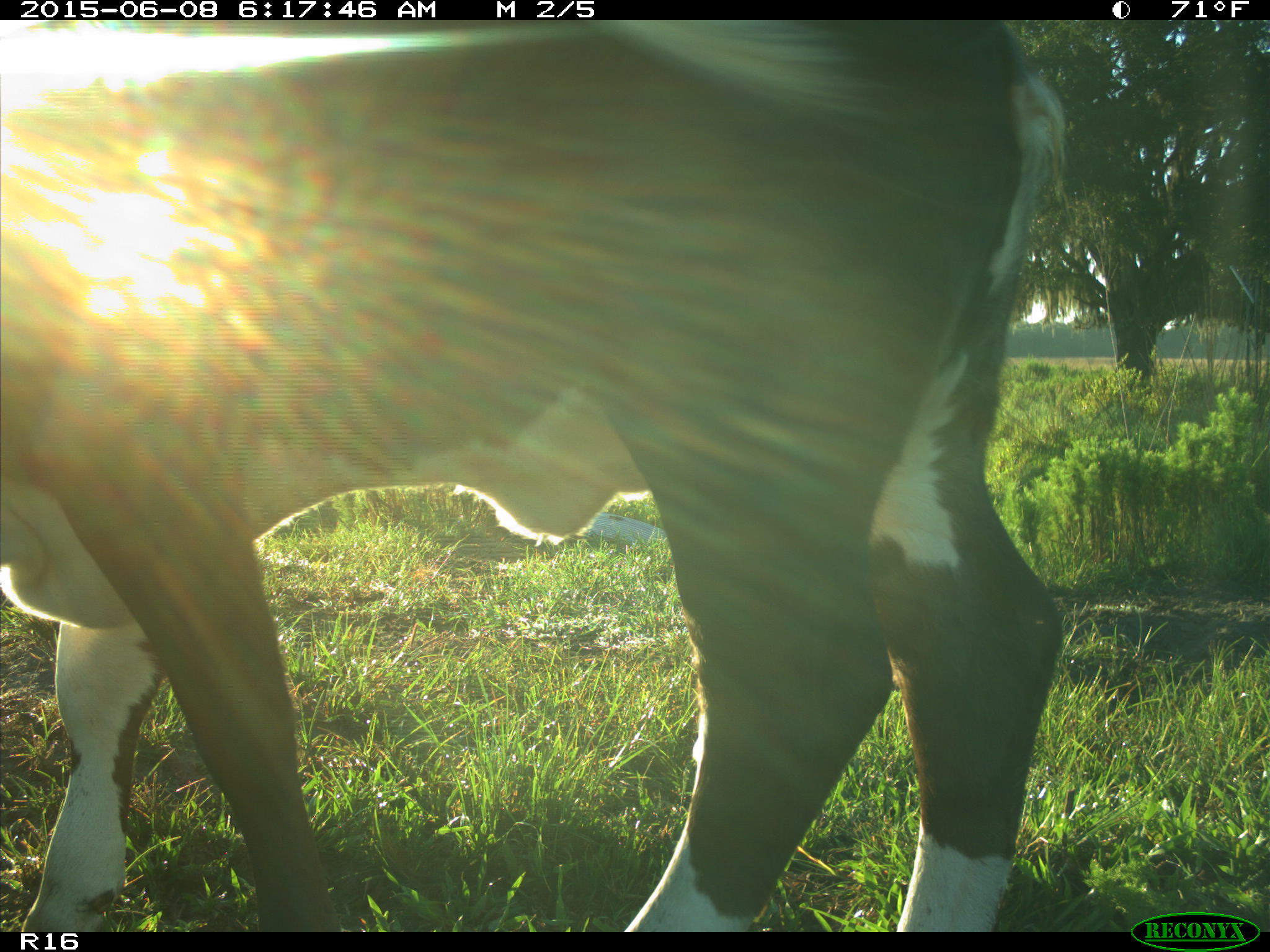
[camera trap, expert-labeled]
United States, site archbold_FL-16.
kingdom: Animalia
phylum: Chordata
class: Mammalia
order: Artiodactyla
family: Bovidae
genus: Bos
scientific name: Bos taurus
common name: domestic cow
Bos taurus (domestic cow).